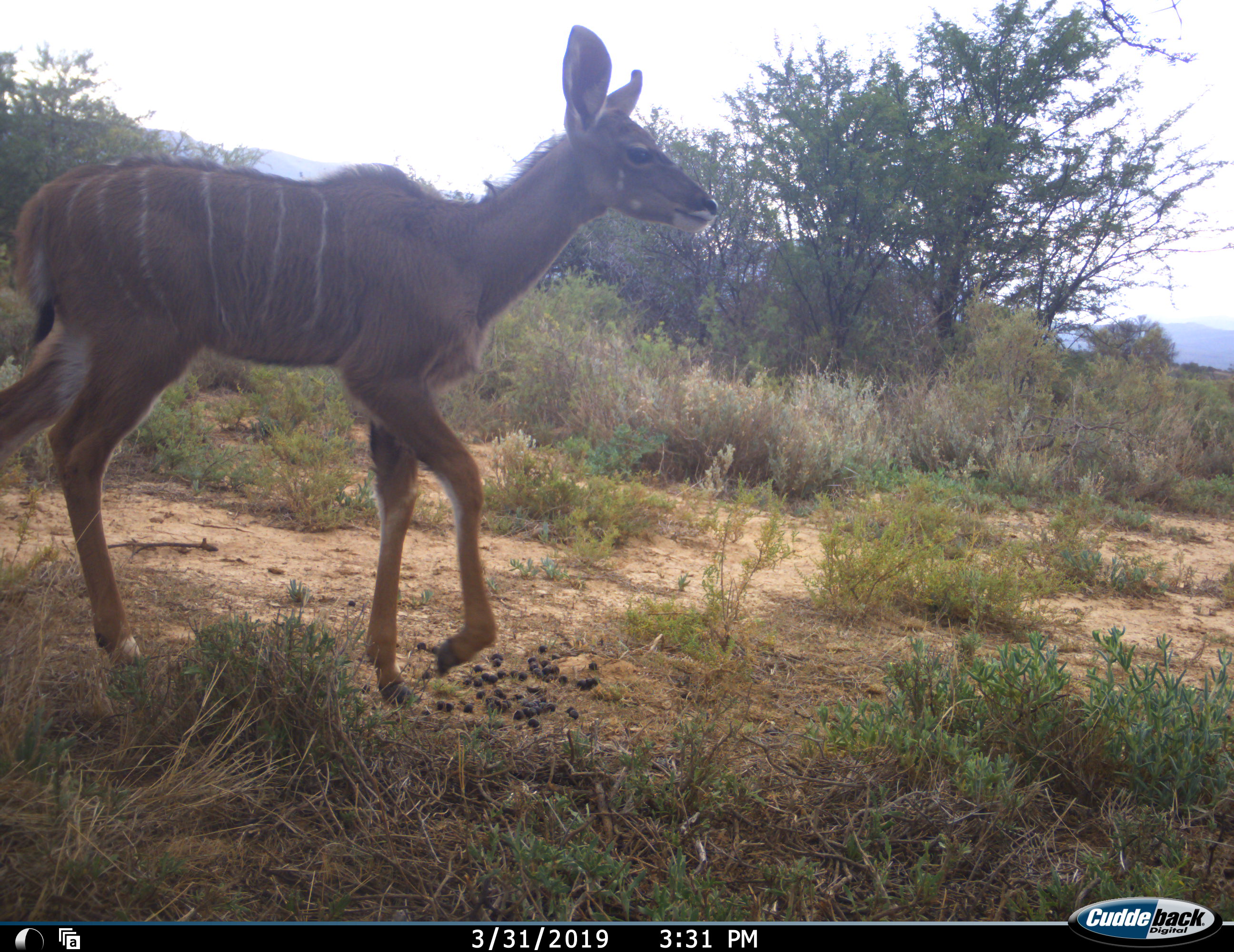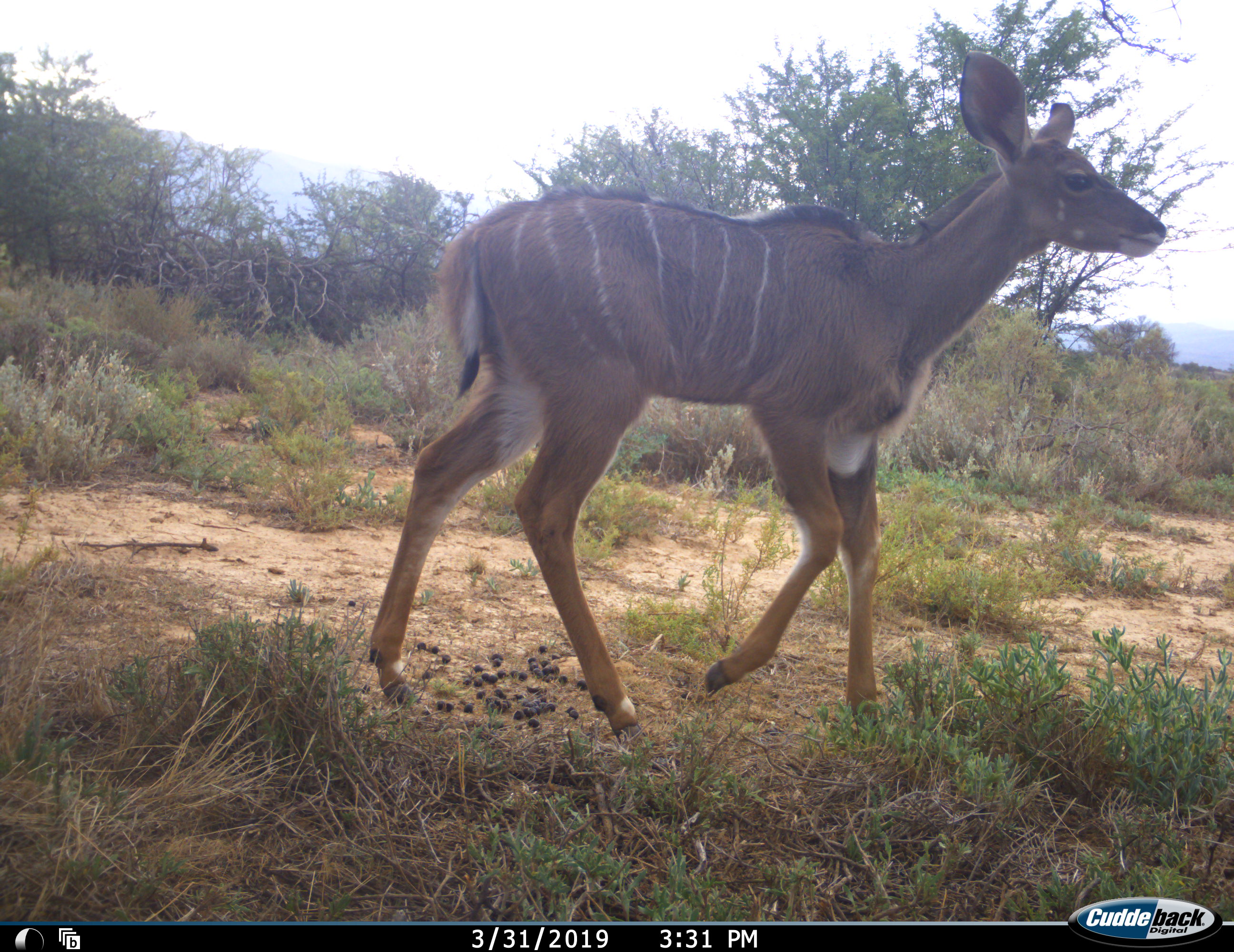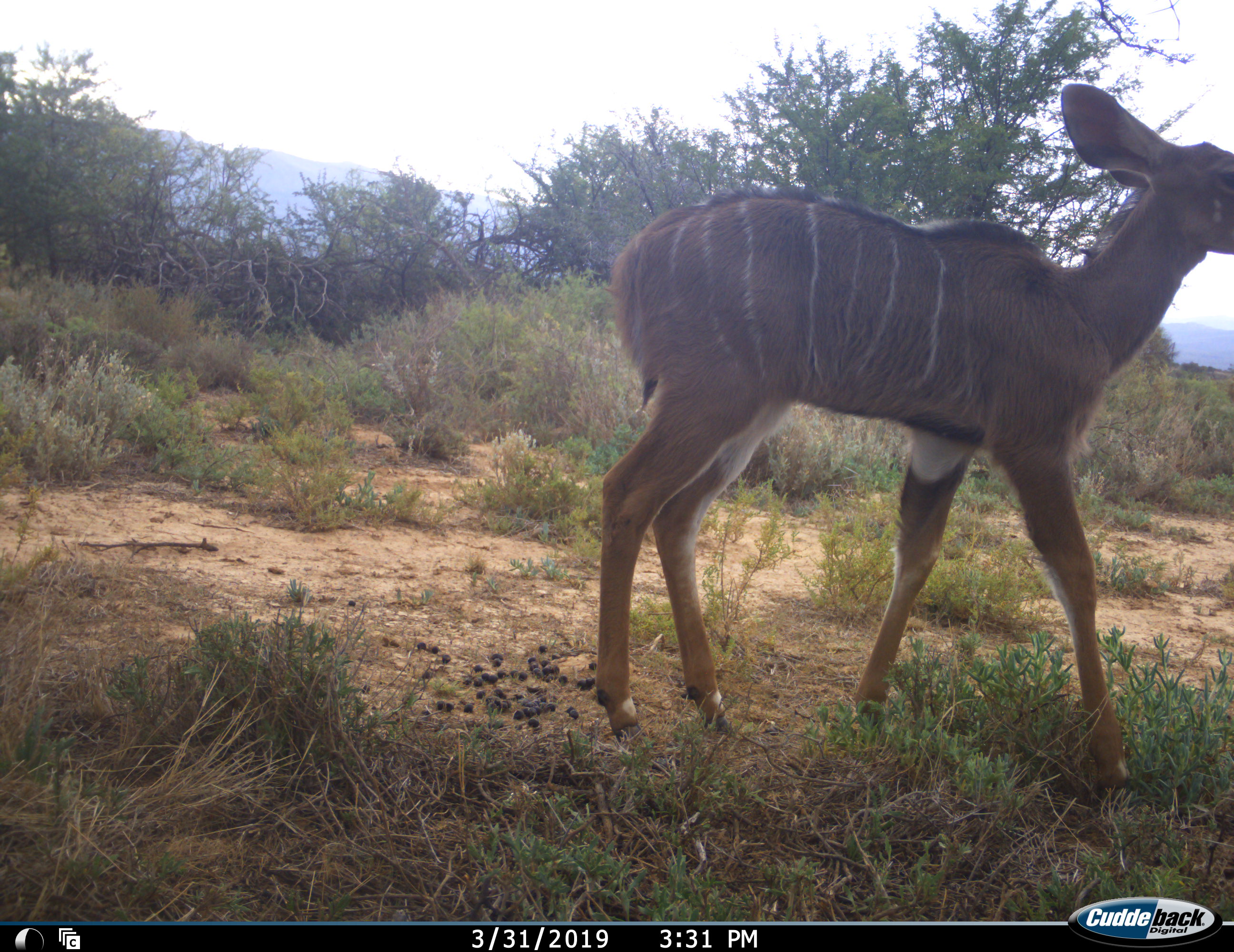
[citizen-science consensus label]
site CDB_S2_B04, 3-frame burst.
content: unidentified animal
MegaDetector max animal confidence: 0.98